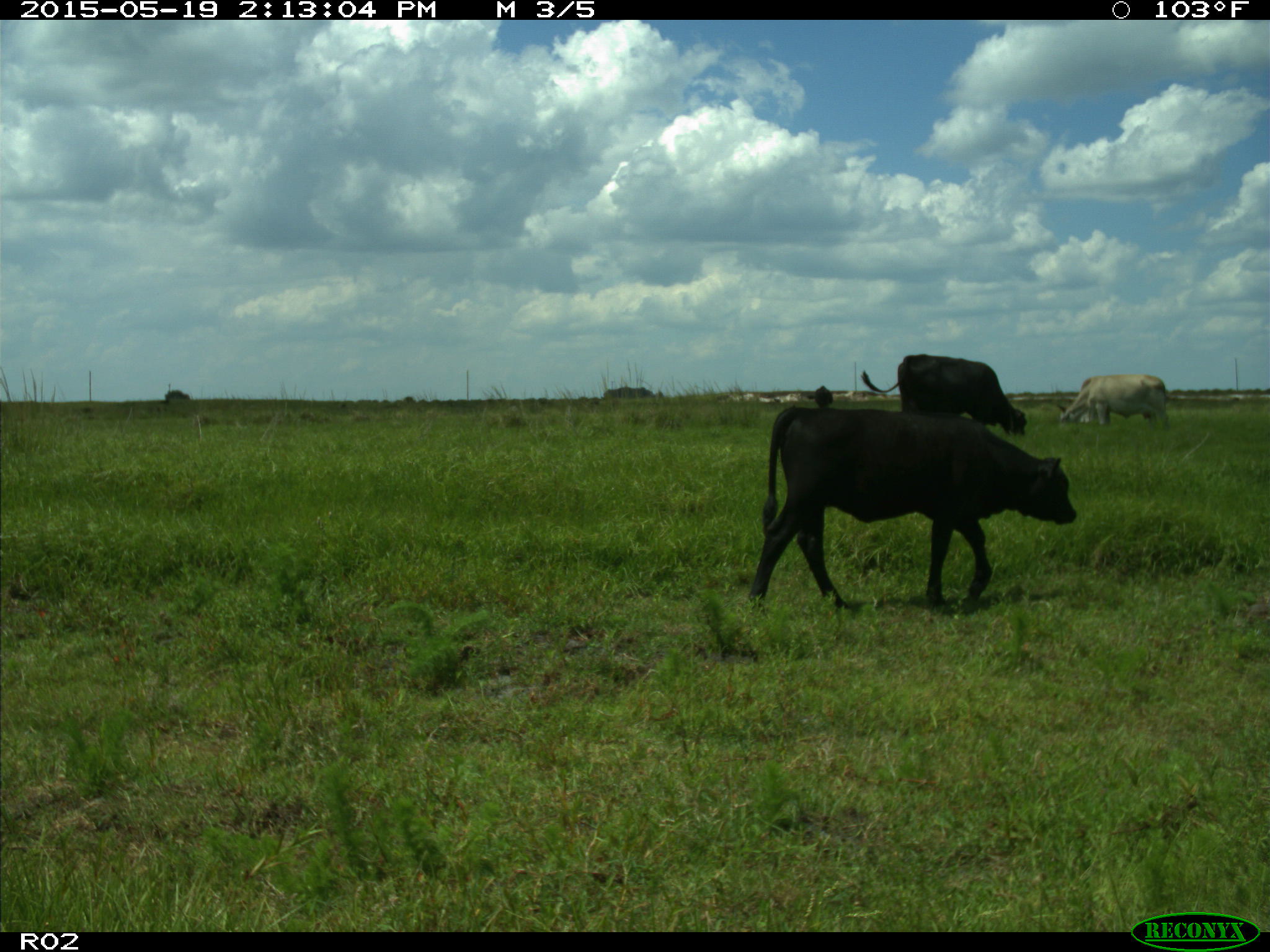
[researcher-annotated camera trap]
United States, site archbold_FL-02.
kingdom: Animalia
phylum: Chordata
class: Mammalia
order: Artiodactyla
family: Bovidae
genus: Bos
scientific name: Bos taurus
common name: domestic cow